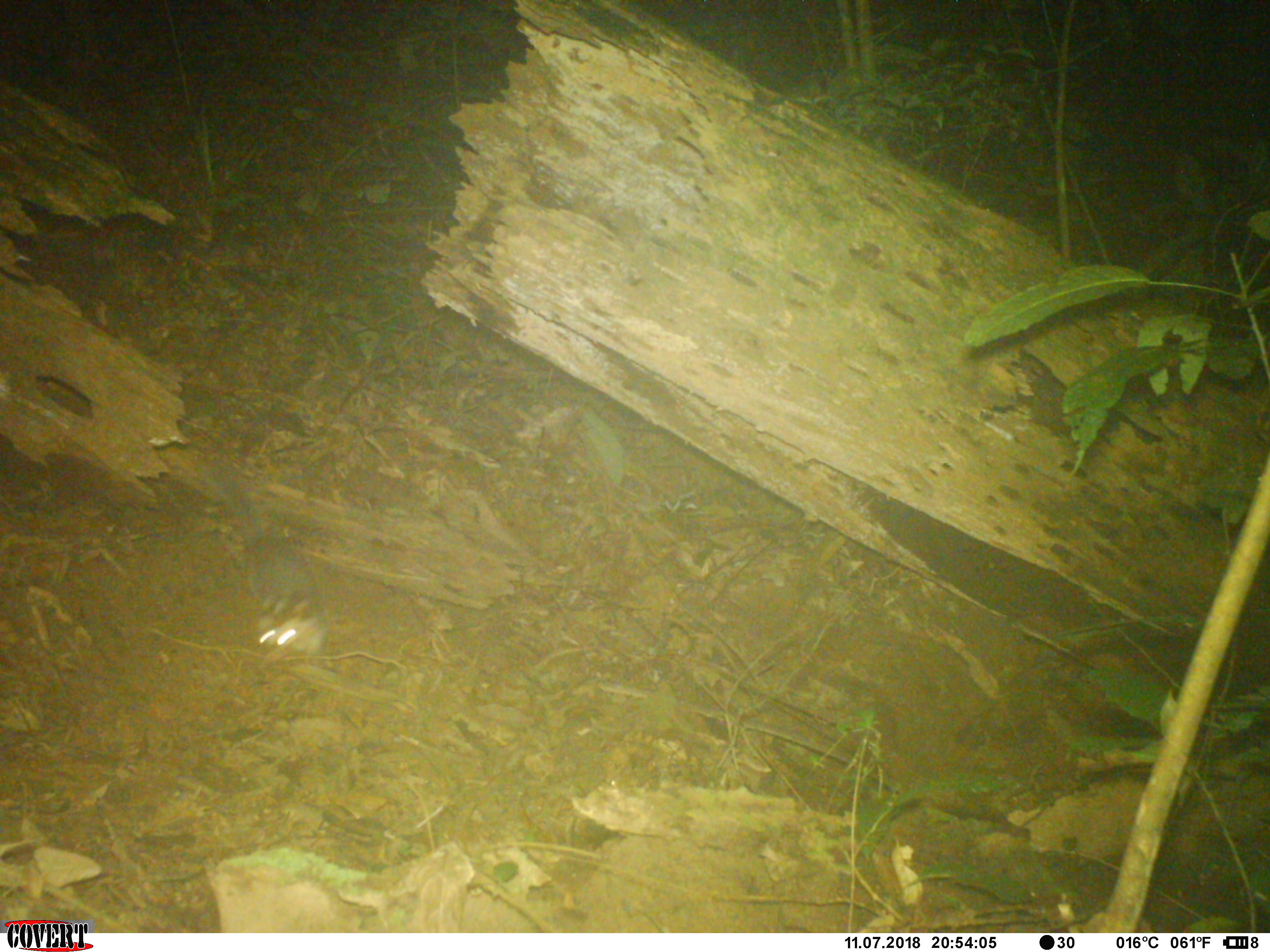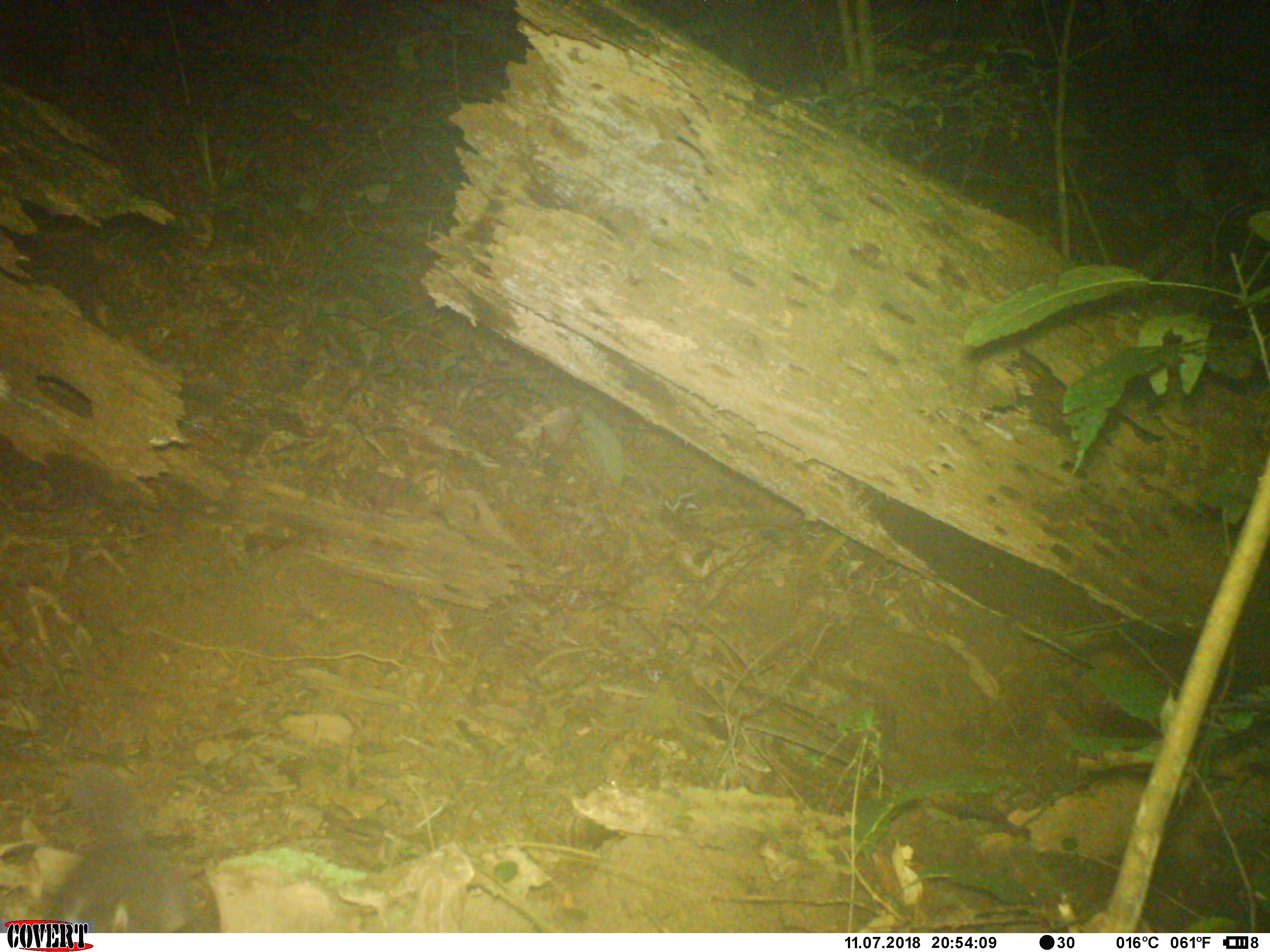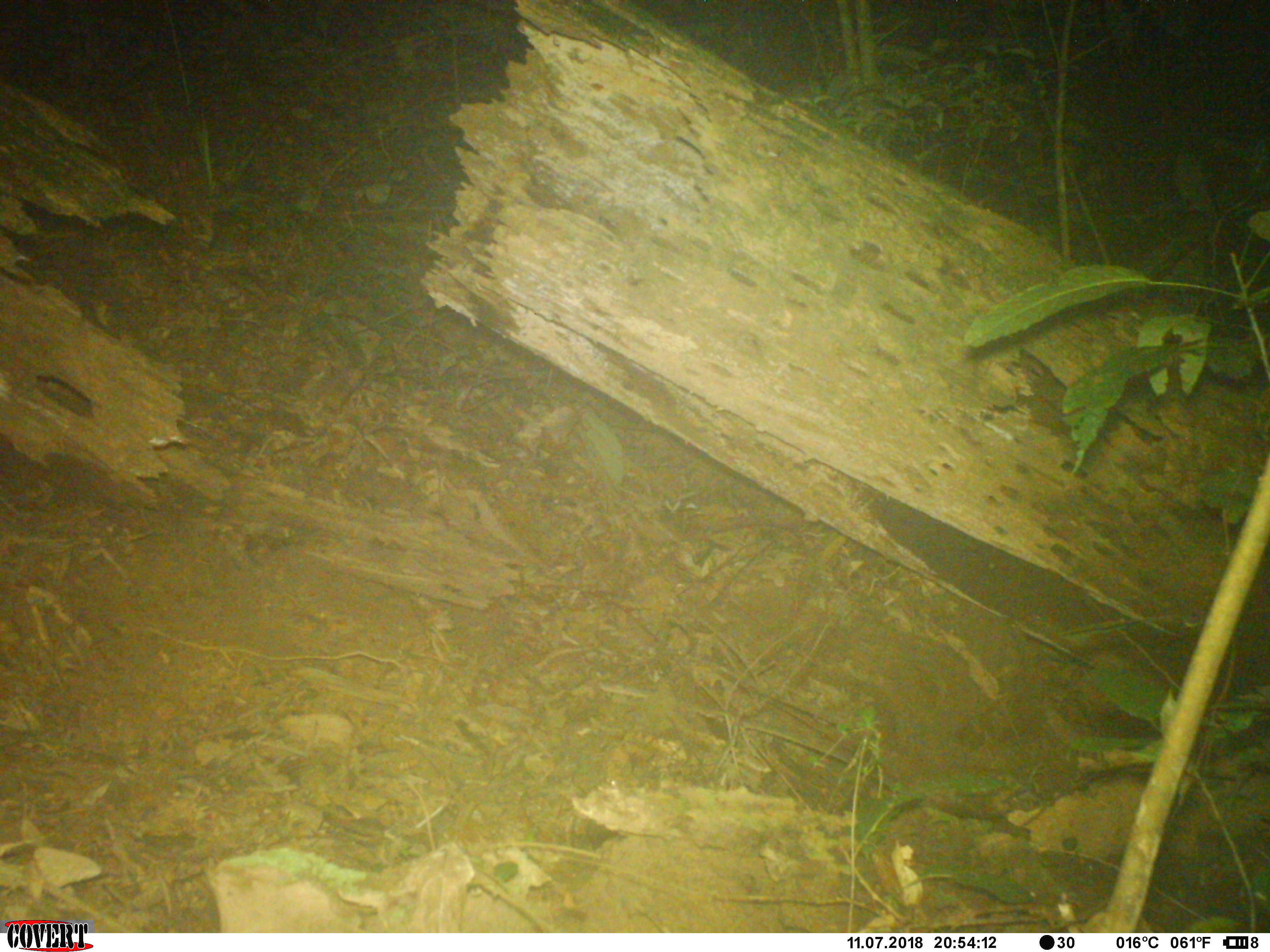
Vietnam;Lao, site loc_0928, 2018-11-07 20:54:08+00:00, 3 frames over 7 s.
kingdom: Animalia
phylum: Chordata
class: Mammalia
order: Carnivora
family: Mustelidae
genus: Melogale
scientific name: Melogale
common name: ferret badger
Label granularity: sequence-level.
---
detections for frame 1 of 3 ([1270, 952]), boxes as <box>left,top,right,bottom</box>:
ferret badger: <box>199,458,328,668</box>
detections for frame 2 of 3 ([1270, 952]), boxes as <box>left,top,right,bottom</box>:
ferret badger: <box>49,768,207,933</box>